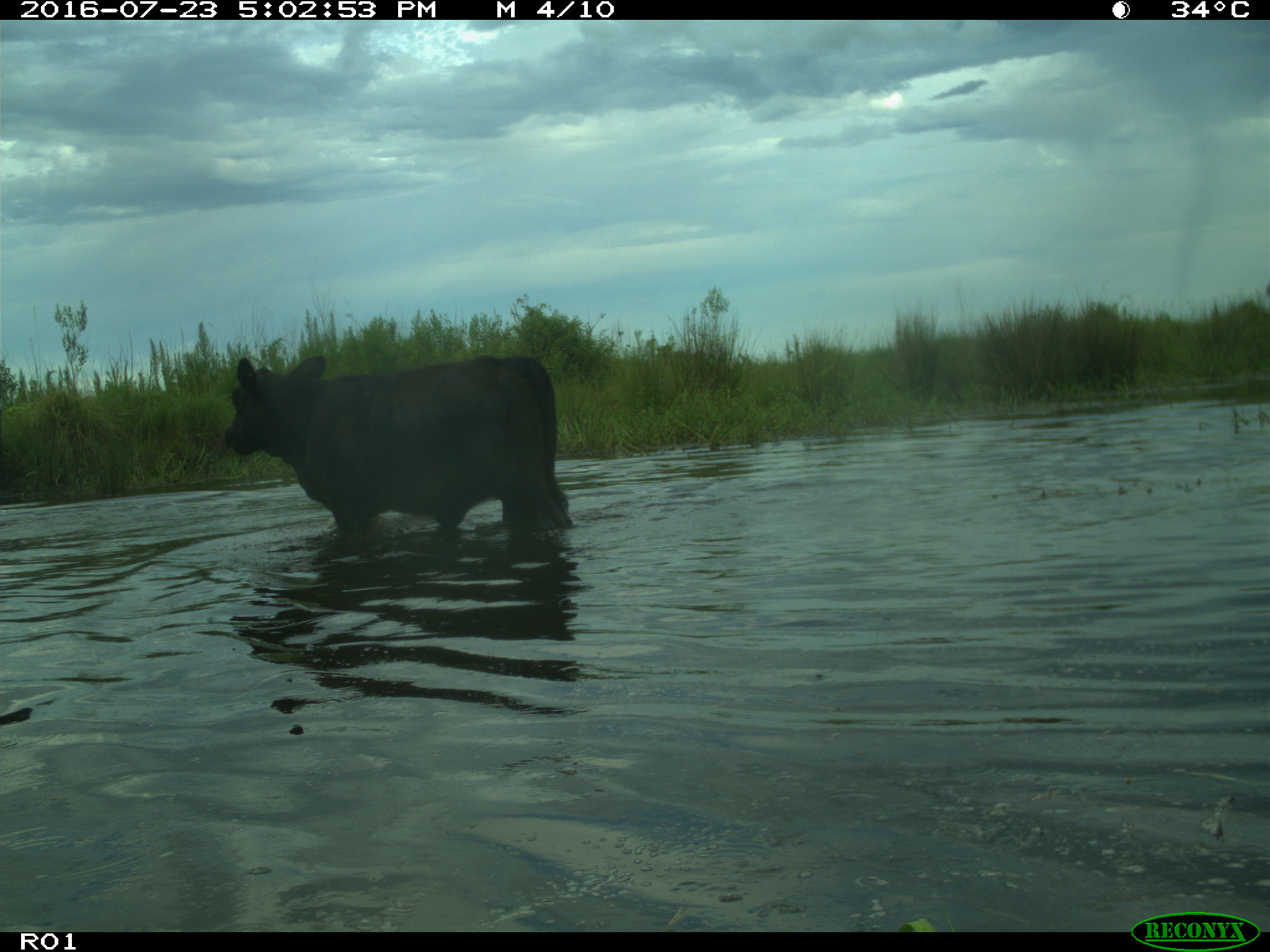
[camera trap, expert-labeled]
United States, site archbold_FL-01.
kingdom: Animalia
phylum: Chordata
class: Mammalia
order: Artiodactyla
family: Bovidae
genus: Bos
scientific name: Bos taurus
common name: domestic cow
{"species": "Bos taurus (domestic cow)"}